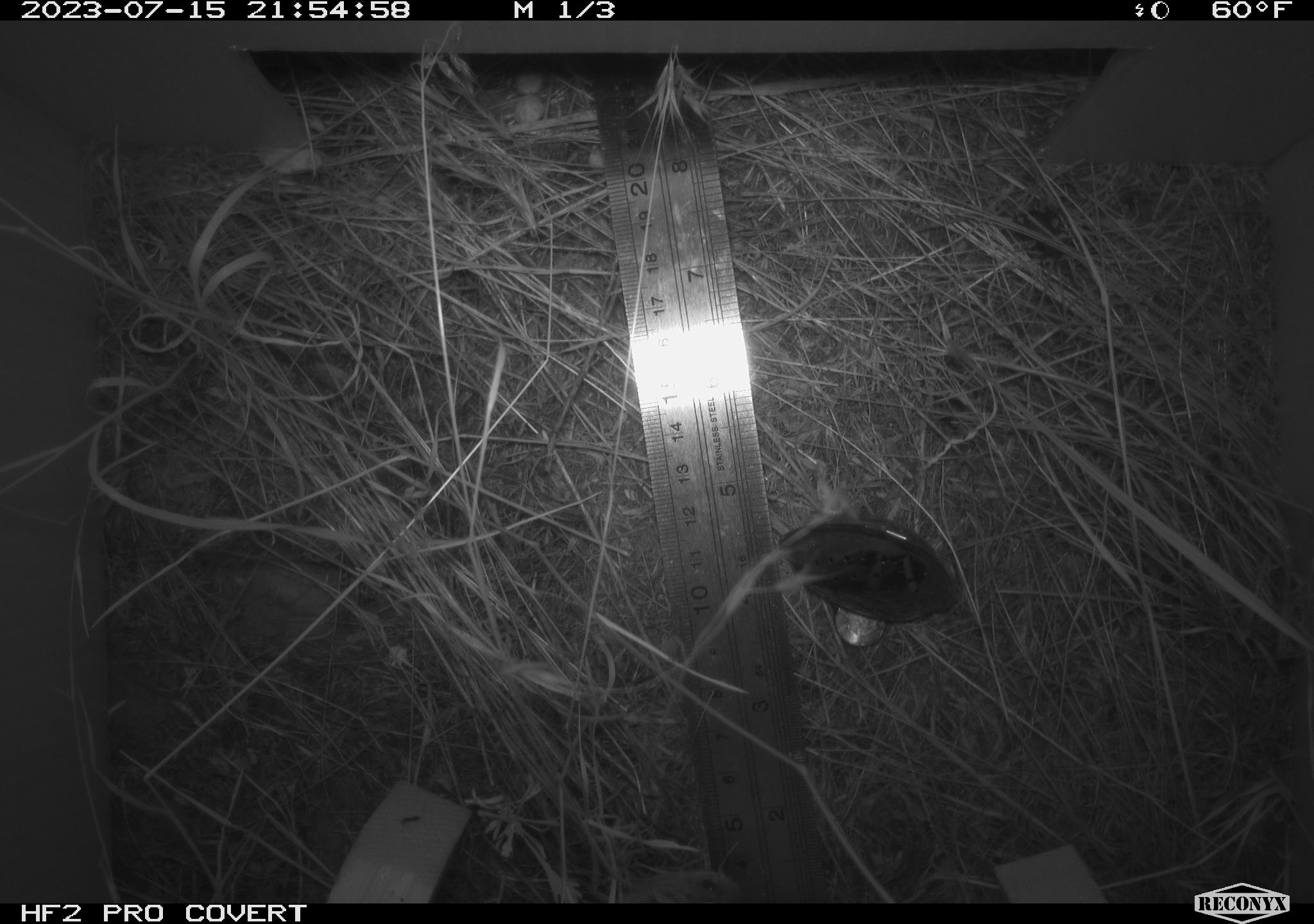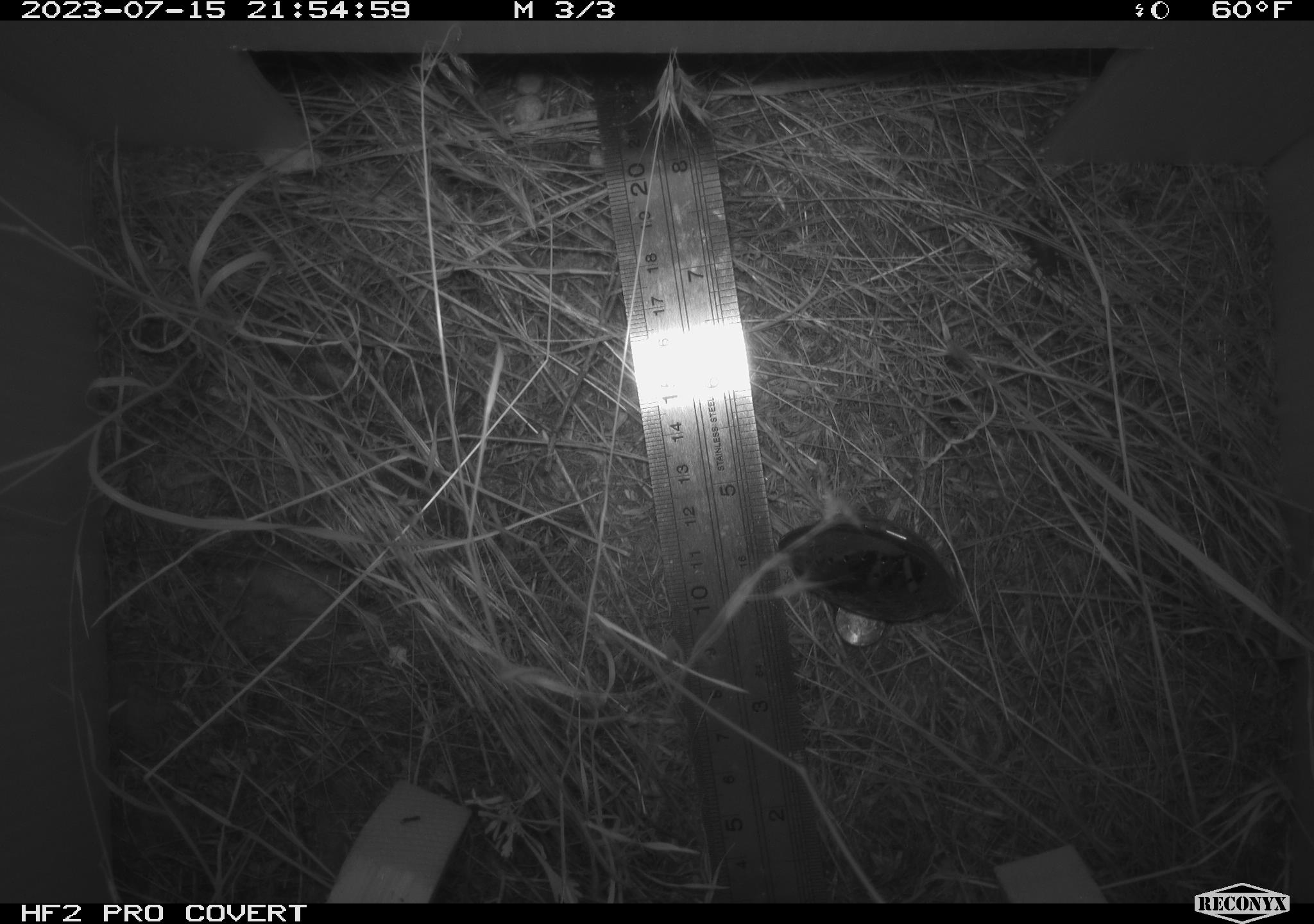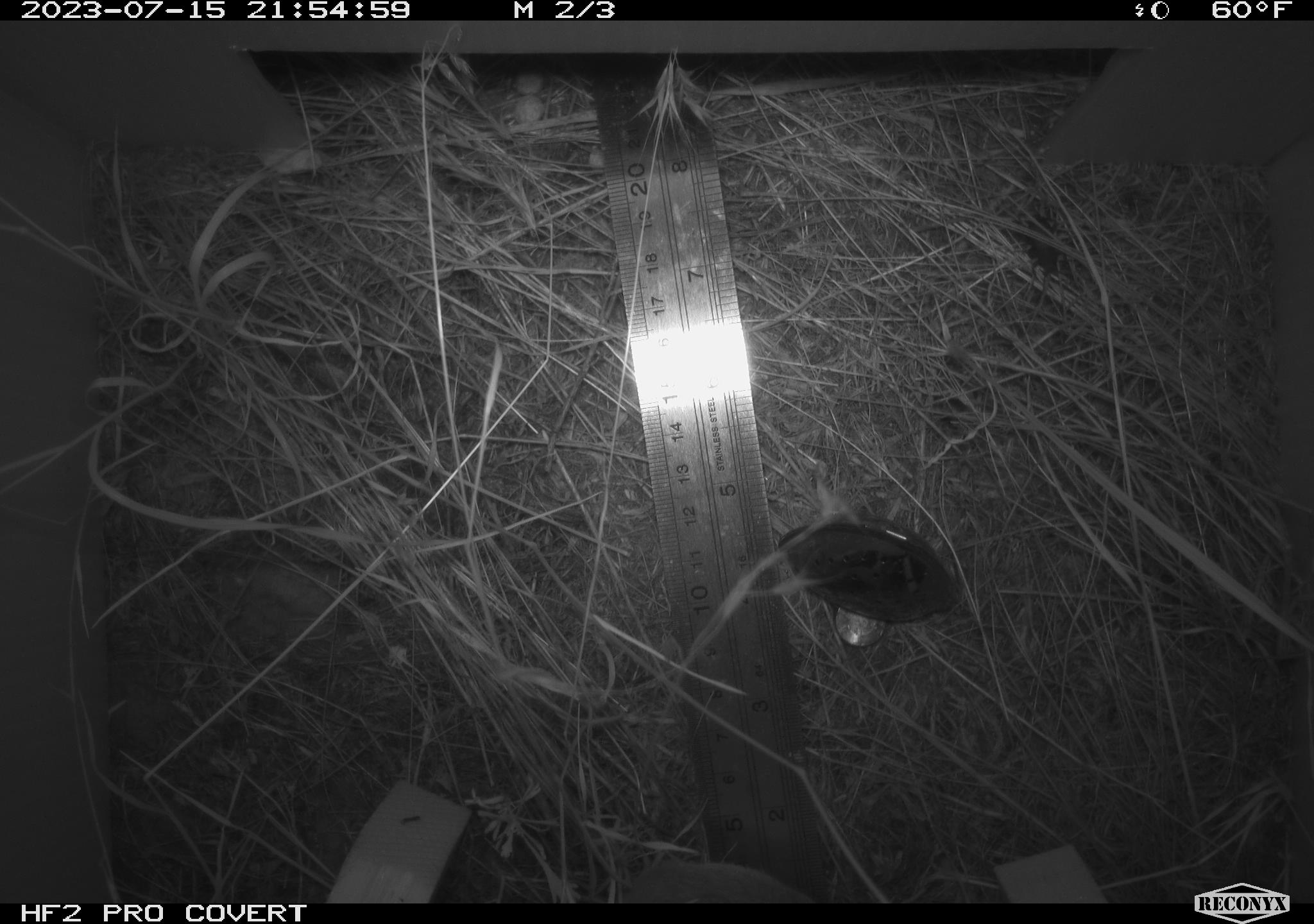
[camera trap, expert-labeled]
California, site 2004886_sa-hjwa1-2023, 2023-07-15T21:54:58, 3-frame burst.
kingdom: Animalia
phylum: Chordata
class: Mammalia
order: Rodentia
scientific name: Rodentia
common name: mouse species